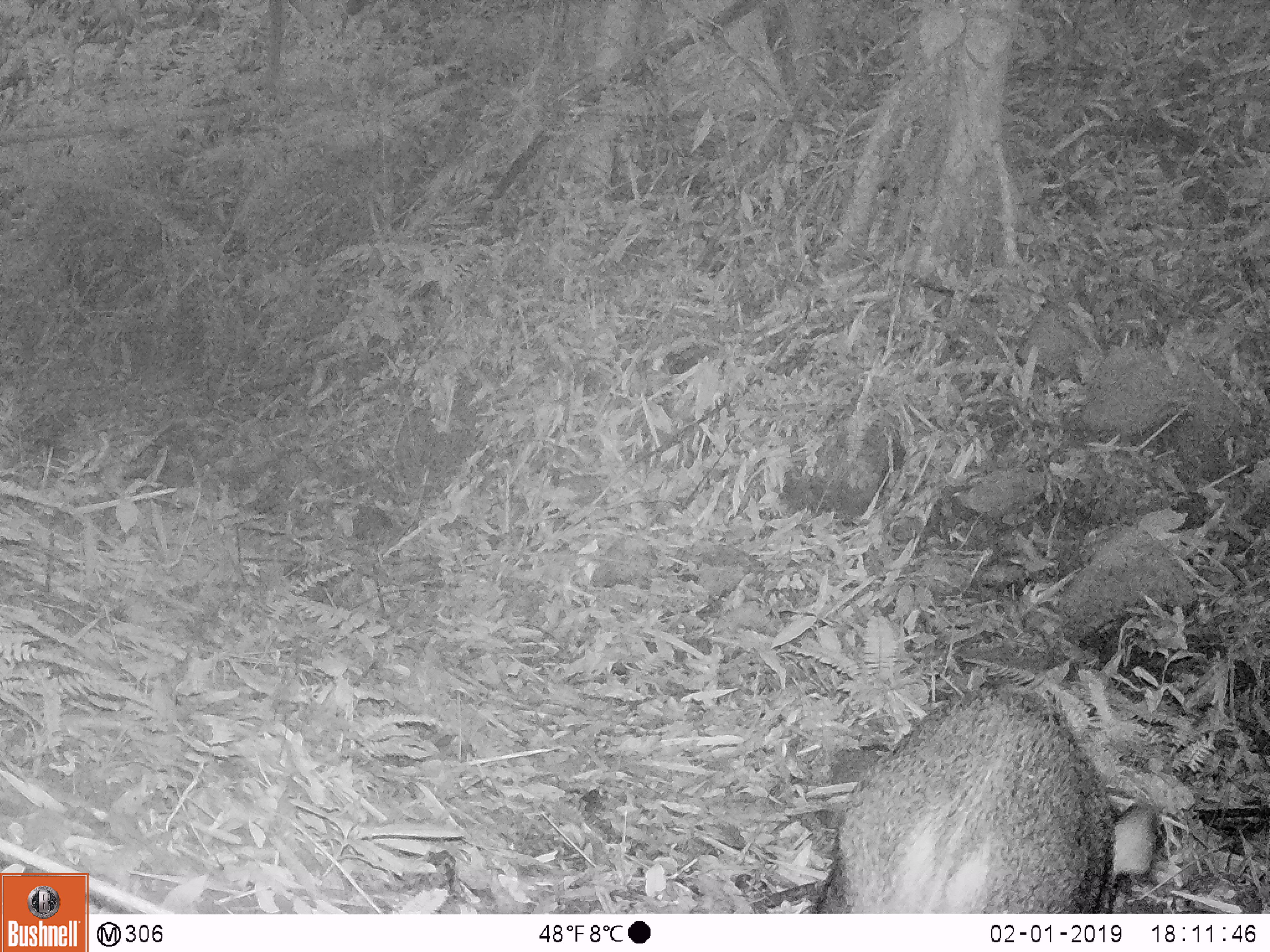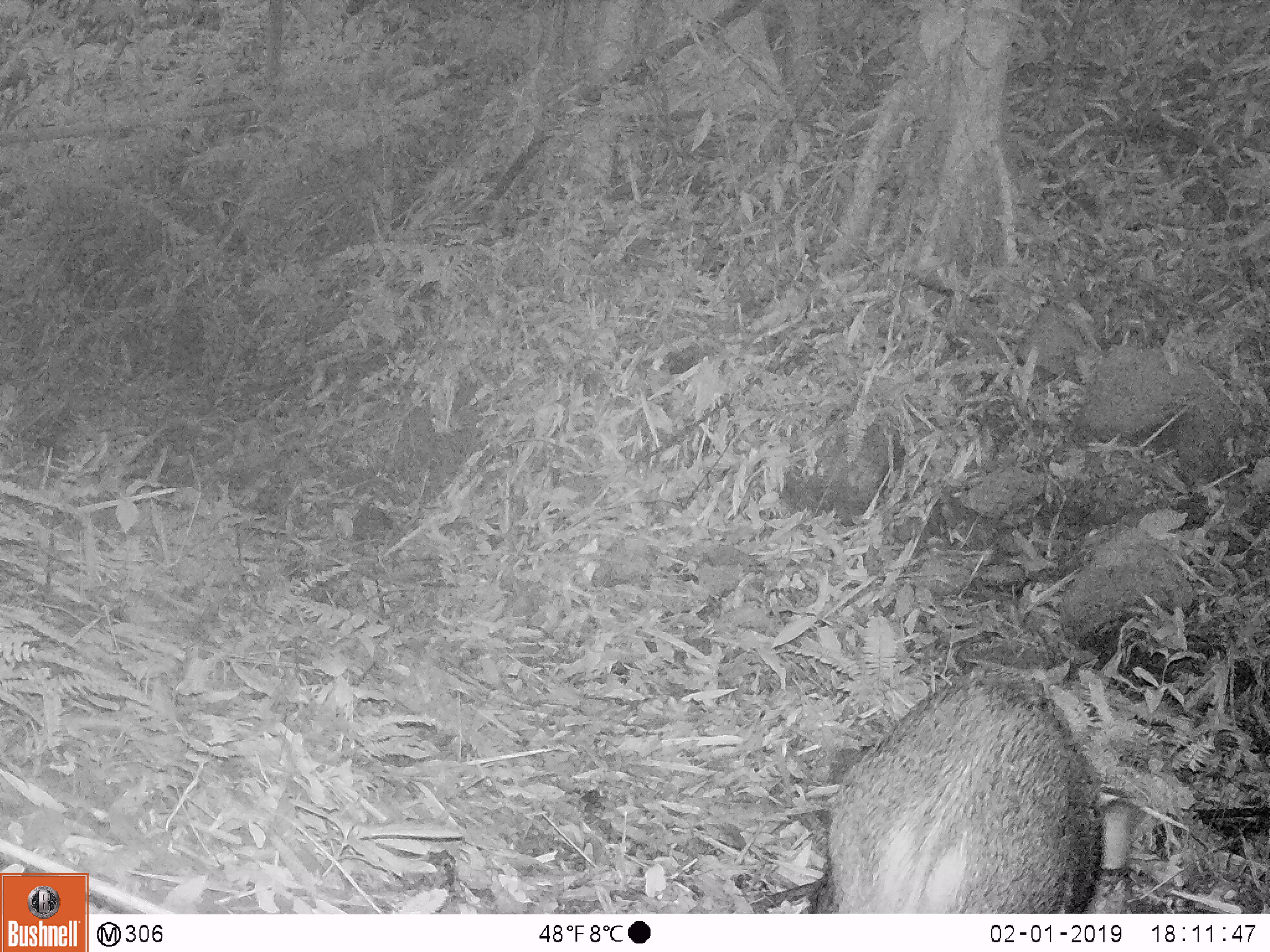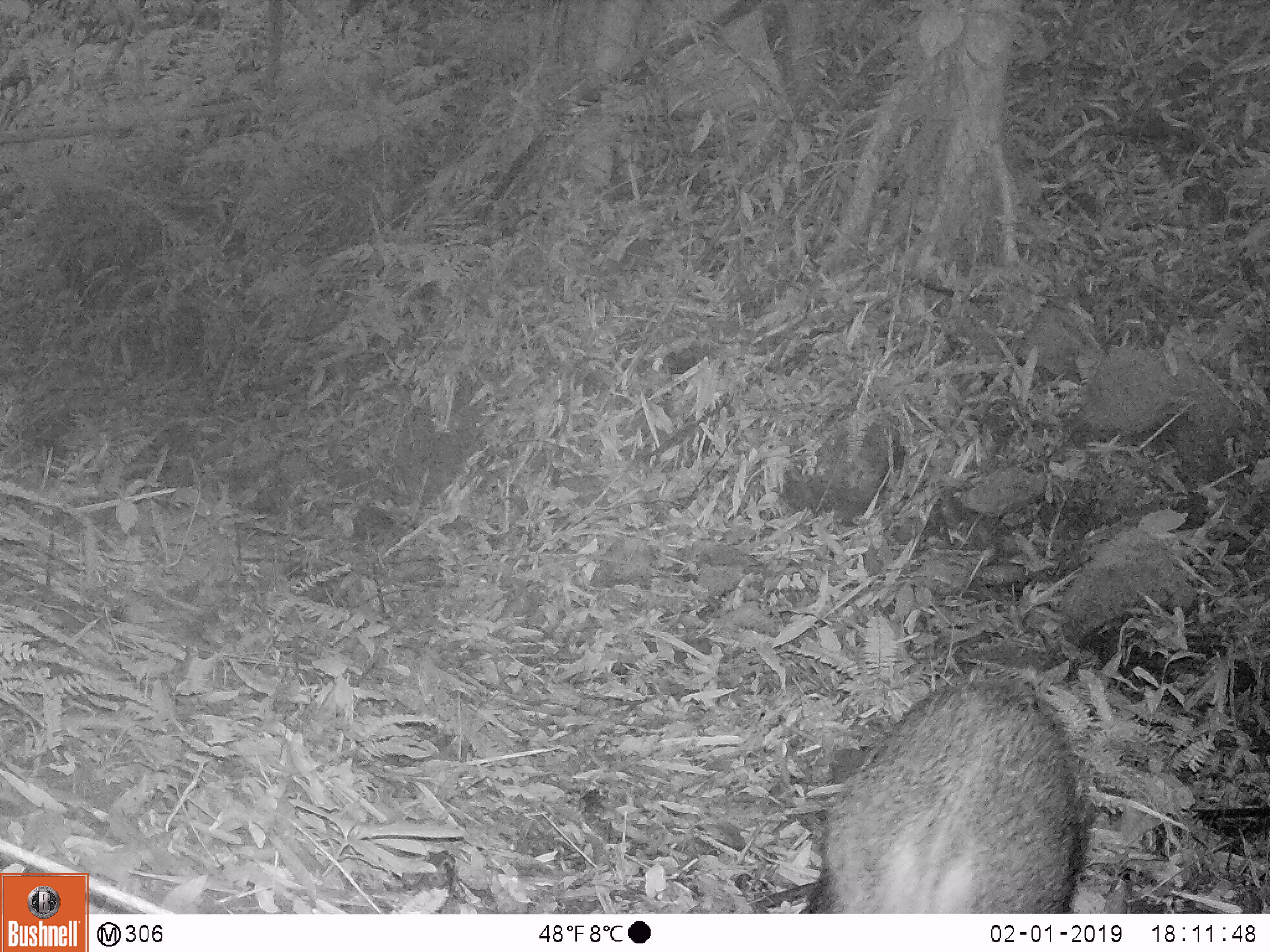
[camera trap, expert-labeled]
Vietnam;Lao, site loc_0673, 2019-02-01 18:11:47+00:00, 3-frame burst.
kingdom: Animalia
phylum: Chordata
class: Mammalia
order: Artiodactyla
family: Suidae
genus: Sus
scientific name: Sus scrofa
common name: eurasian wild pig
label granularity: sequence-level